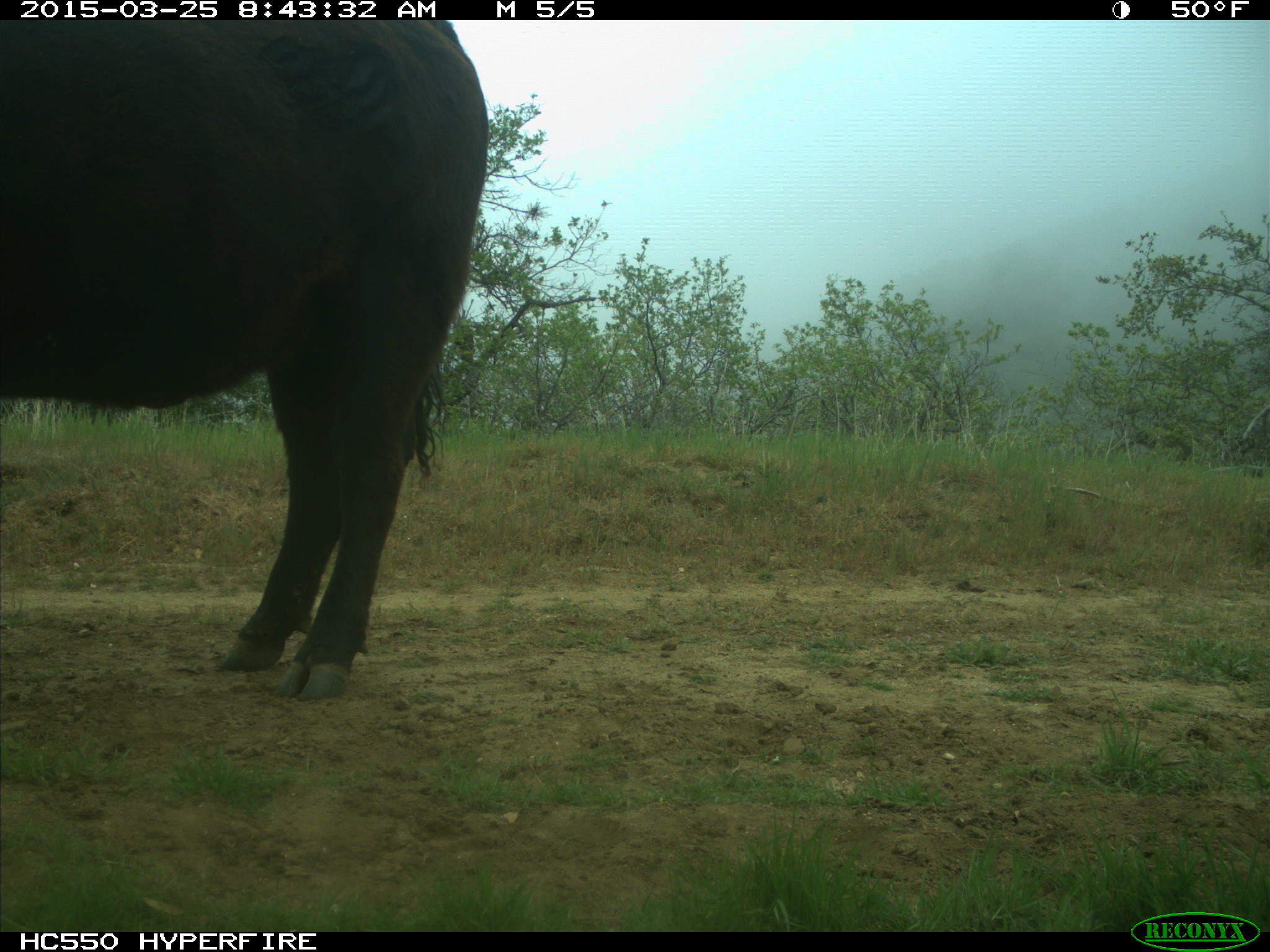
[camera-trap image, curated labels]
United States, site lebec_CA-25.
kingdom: Animalia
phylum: Chordata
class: Mammalia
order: Artiodactyla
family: Bovidae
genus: Bos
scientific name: Bos taurus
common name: domestic cow